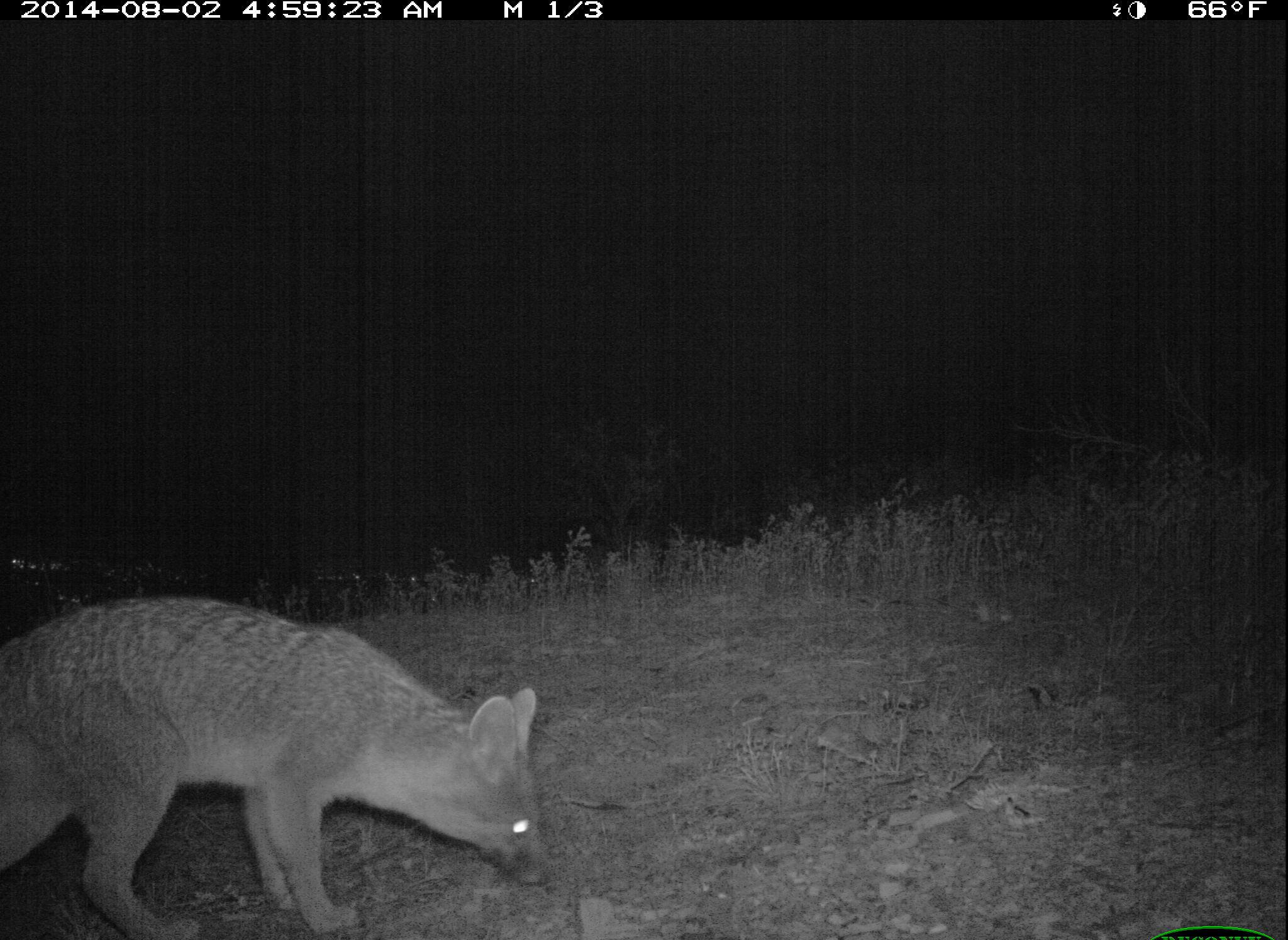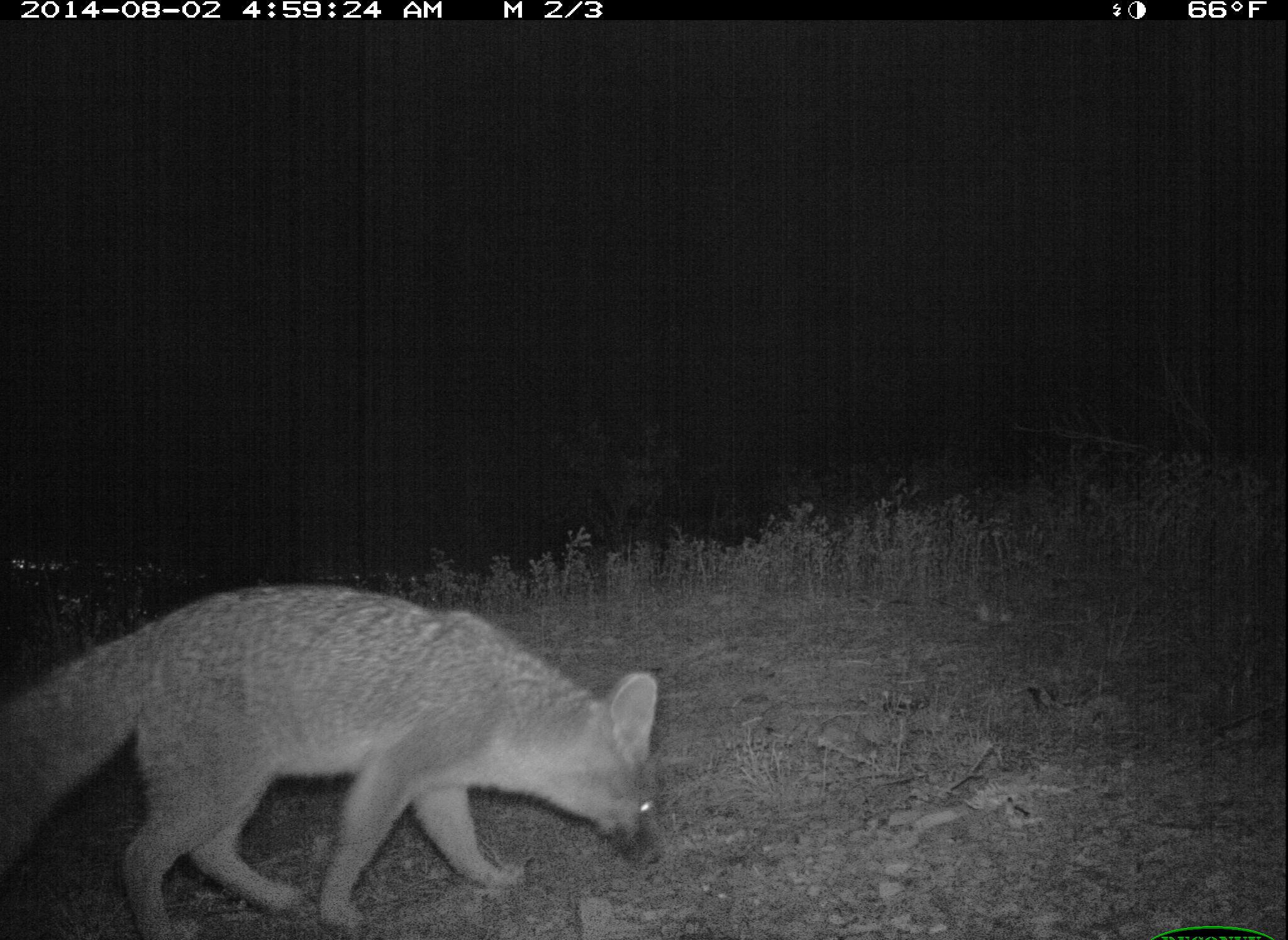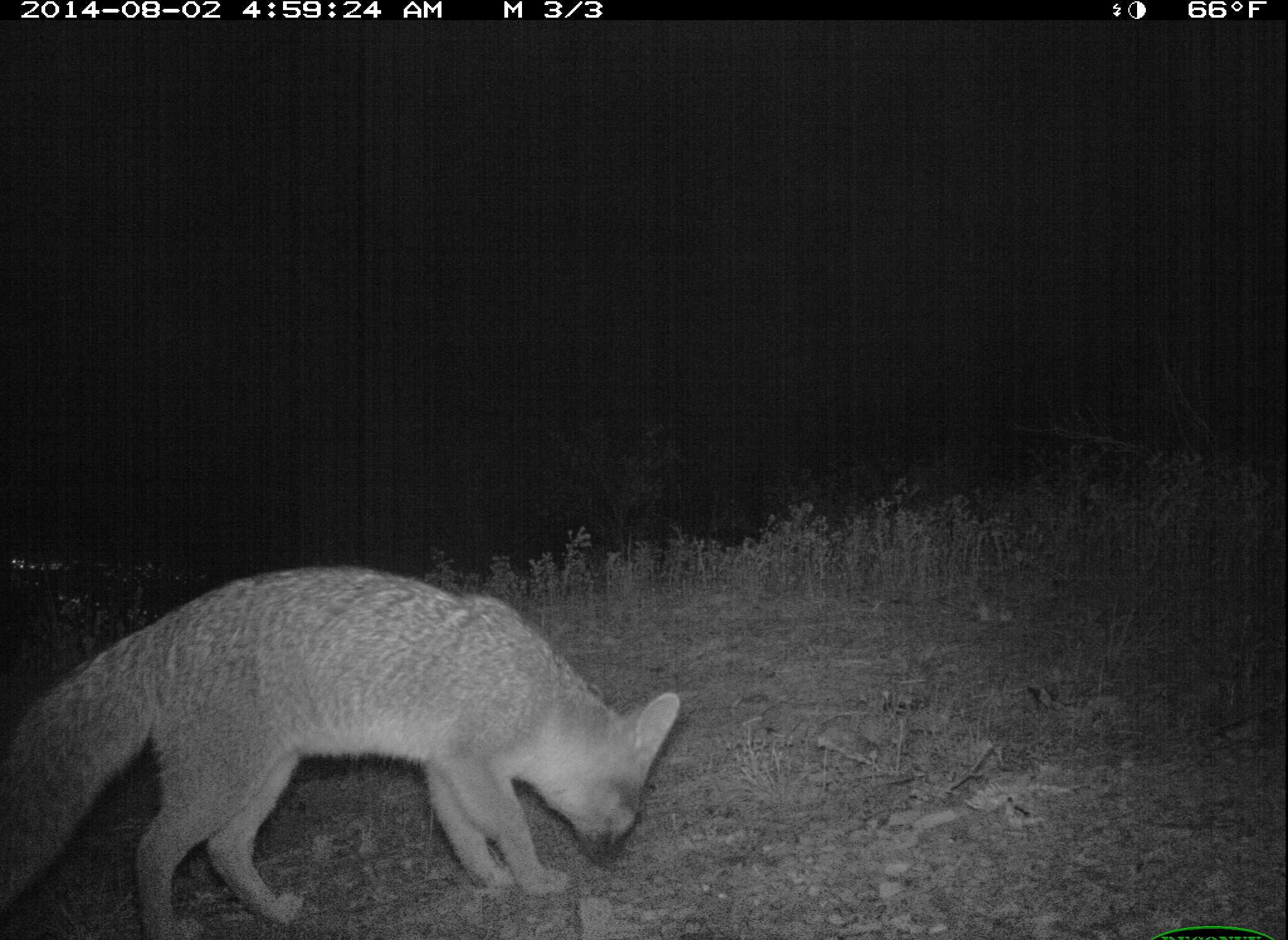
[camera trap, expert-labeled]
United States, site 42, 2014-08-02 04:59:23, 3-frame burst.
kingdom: Animalia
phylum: Chordata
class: Mammalia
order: Carnivora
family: Canidae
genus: Urocyon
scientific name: Urocyon cinereoargenteus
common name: gray fox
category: fox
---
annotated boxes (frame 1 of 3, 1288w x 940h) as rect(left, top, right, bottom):
fox: rect(0, 596, 554, 937)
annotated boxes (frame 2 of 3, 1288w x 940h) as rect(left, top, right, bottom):
fox: rect(3, 584, 670, 940)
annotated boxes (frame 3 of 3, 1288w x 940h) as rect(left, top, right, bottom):
fox: rect(0, 564, 680, 938)